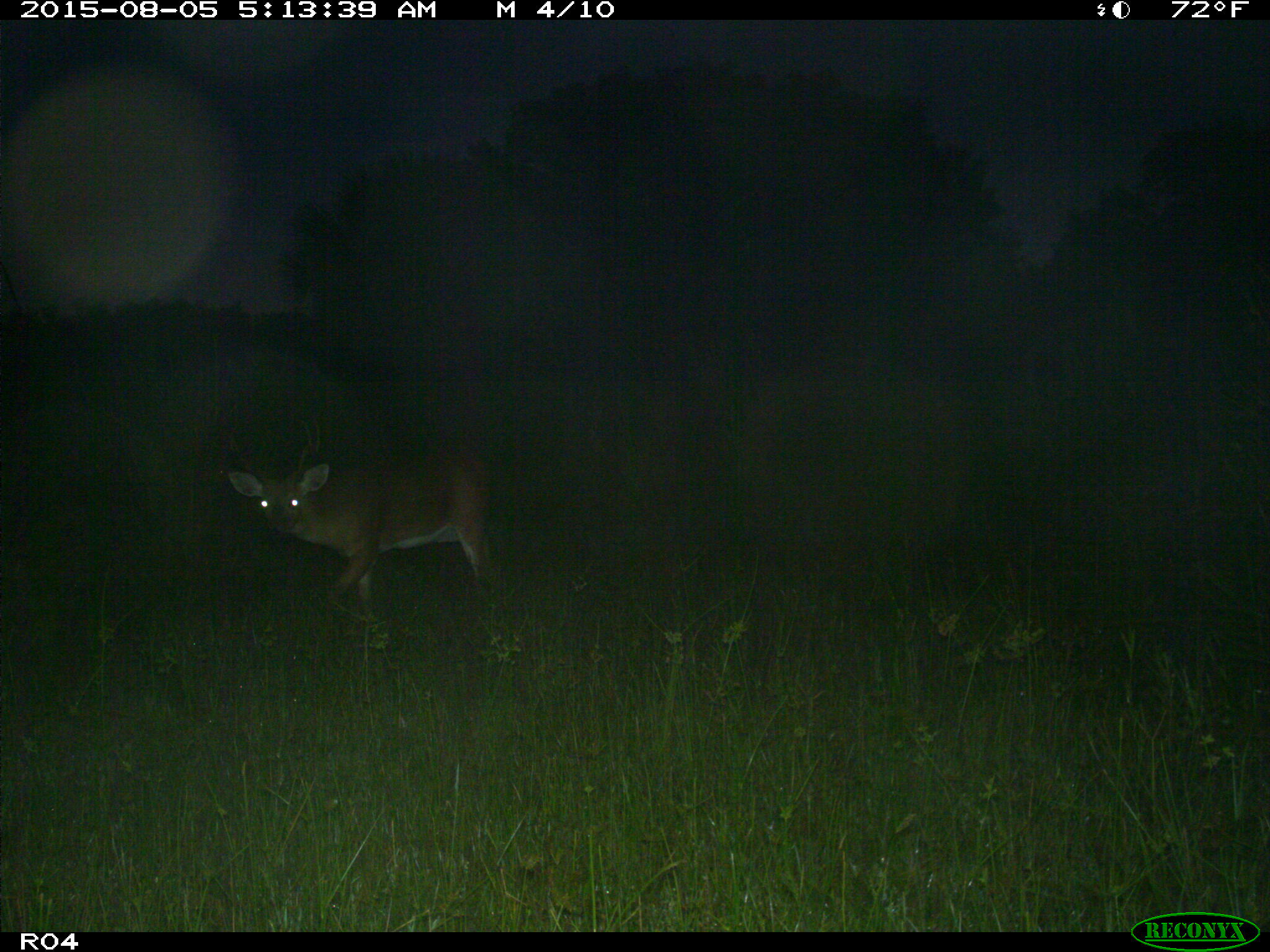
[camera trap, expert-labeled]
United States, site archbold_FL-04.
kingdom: Animalia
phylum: Chordata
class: Mammalia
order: Artiodactyla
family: Cervidae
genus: Odocoileus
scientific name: Odocoileus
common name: deer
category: unidentified deer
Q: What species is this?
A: Unidentified deer (deer) (Odocoileus).